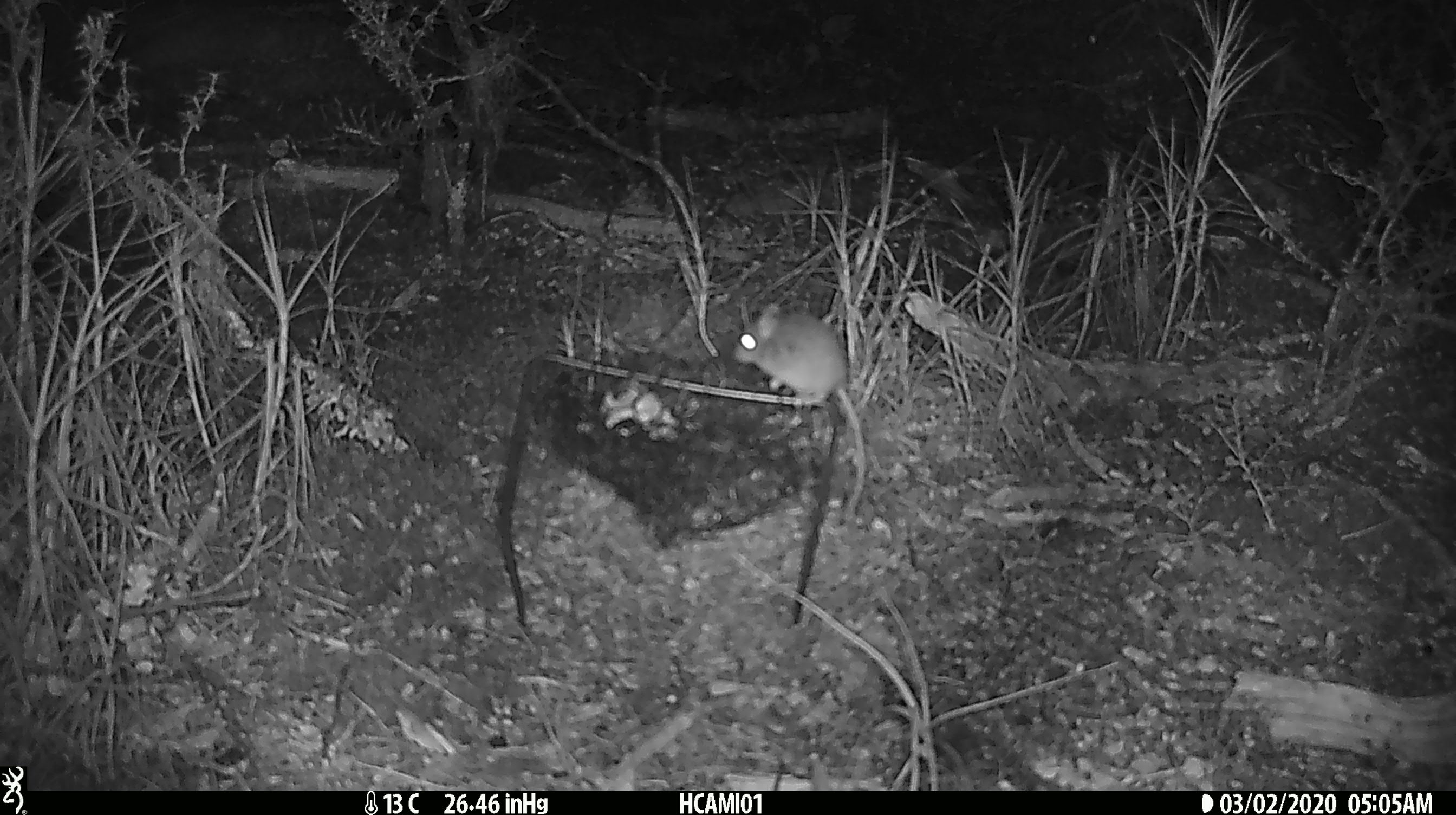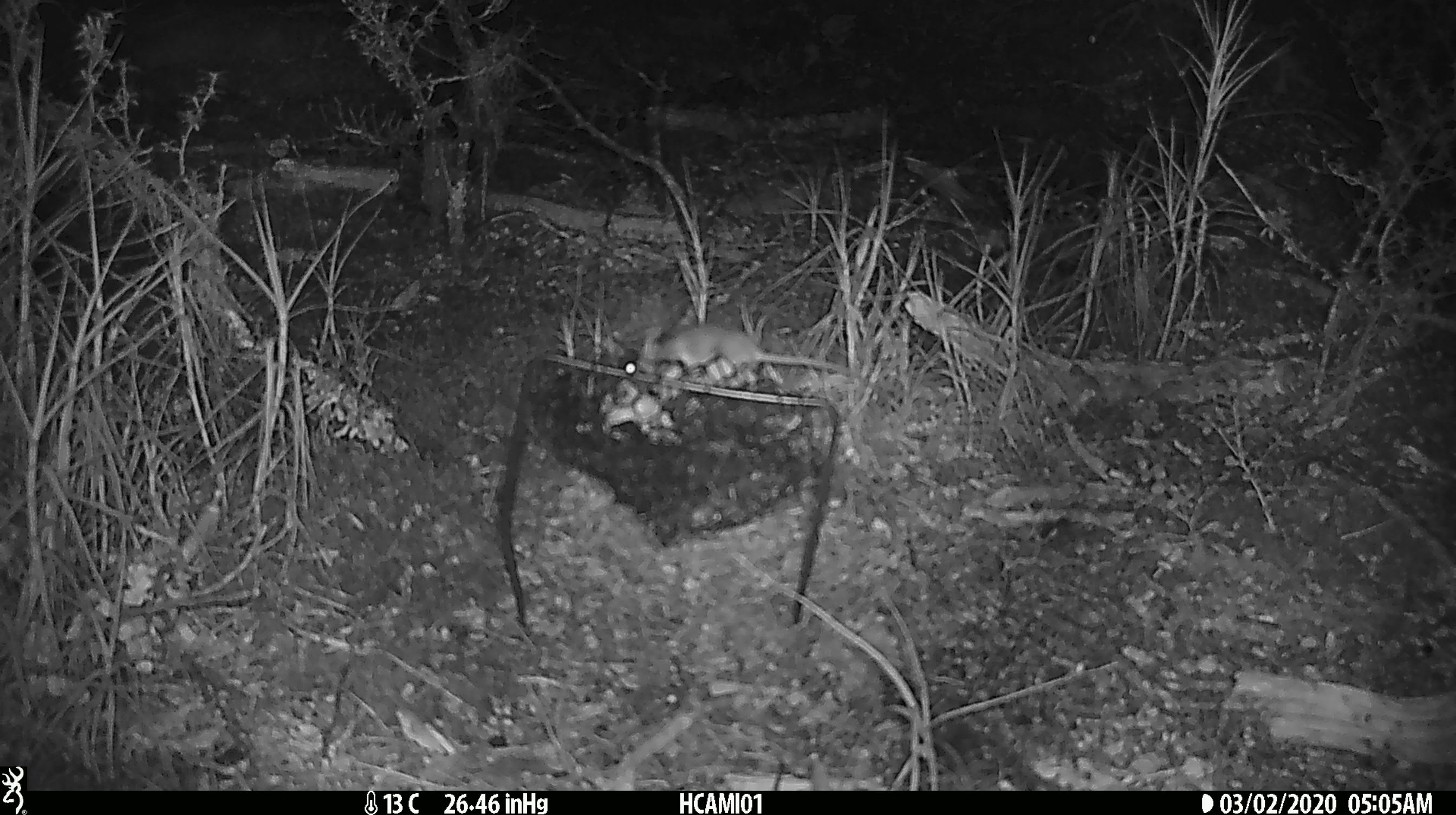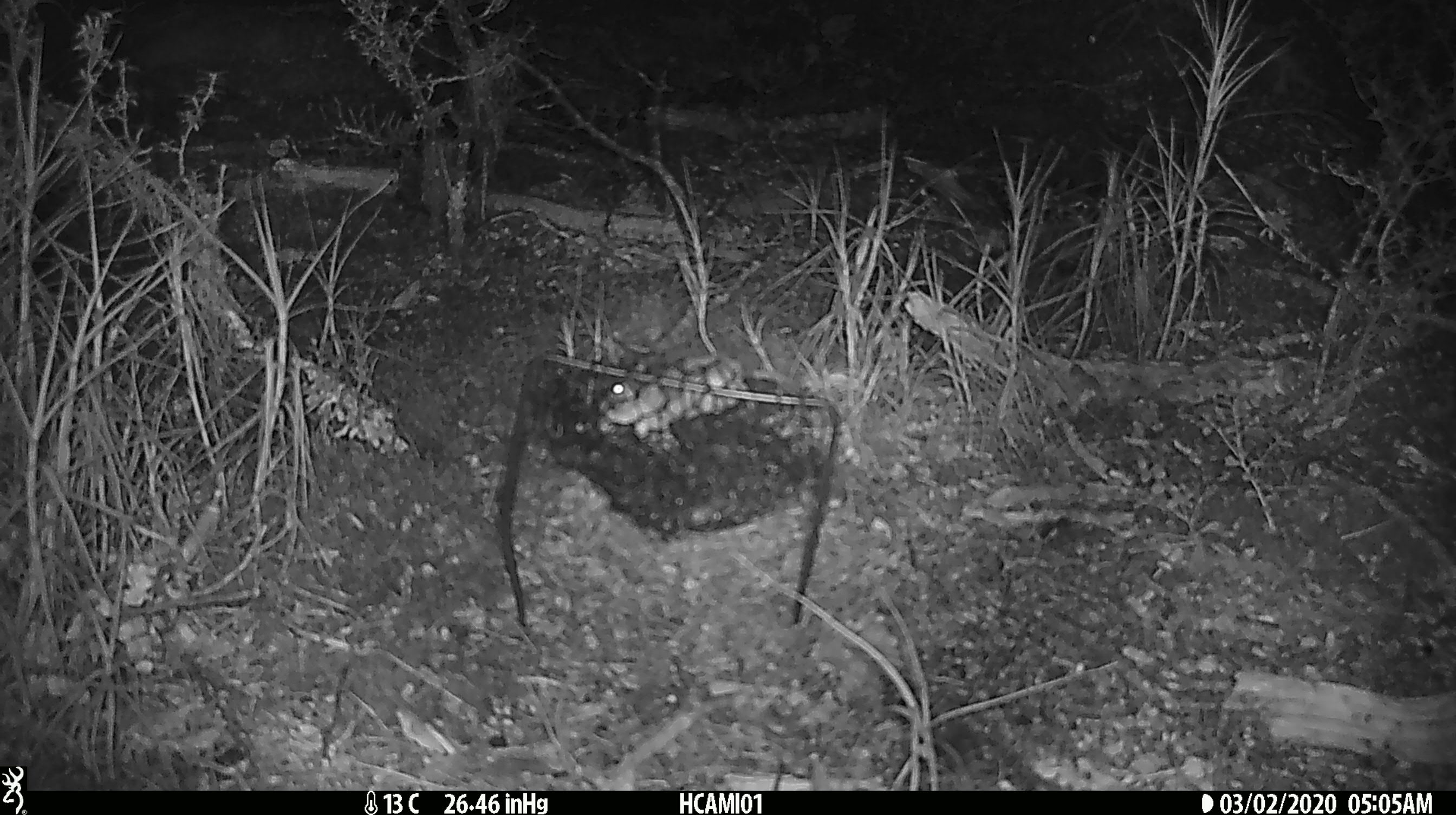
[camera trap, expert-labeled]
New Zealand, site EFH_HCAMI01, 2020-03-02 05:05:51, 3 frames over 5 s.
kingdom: Animalia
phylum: Chordata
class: Mammalia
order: Rodentia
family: Muridae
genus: Mus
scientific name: Mus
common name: mouse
Mouse (Mus).